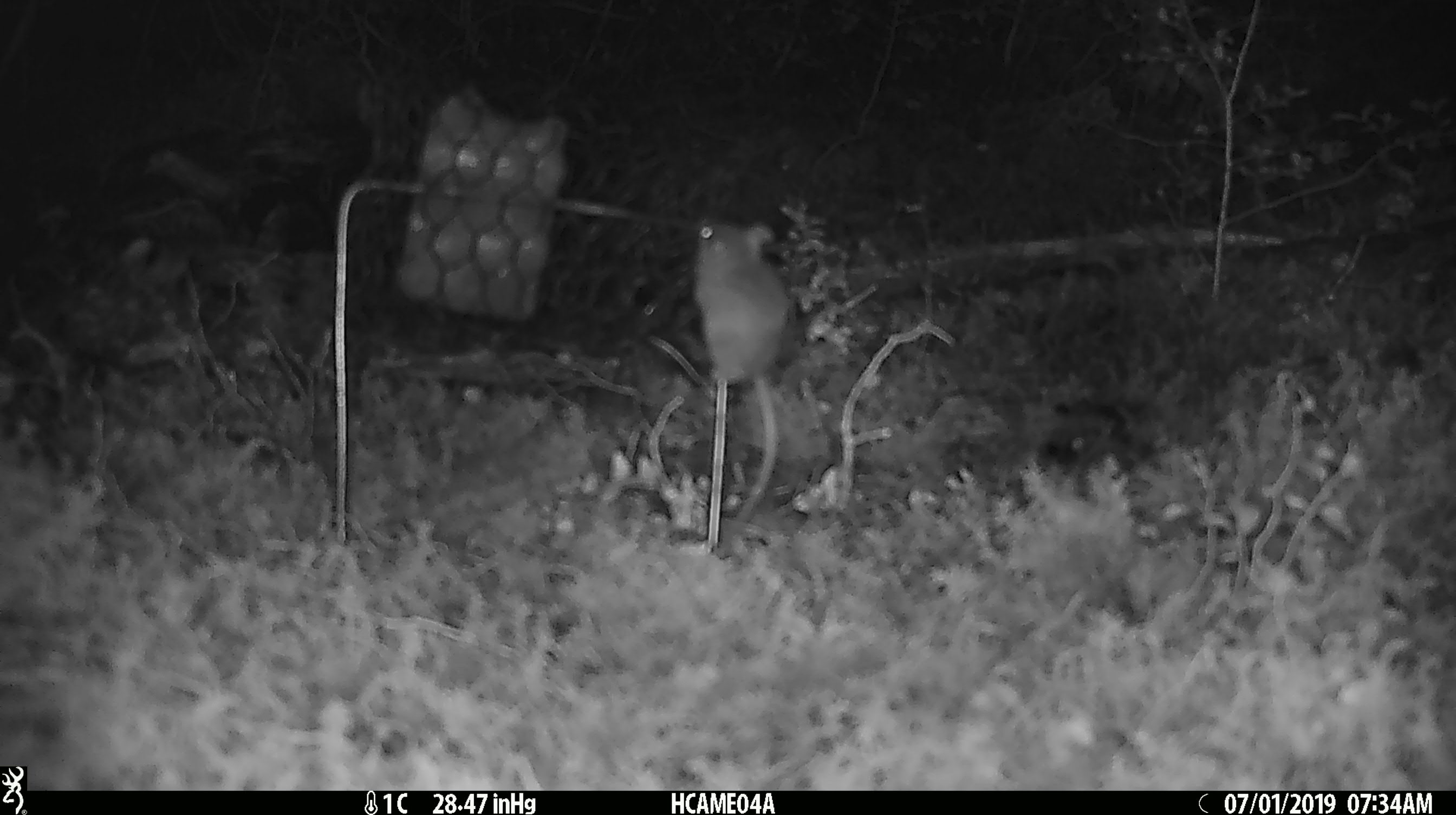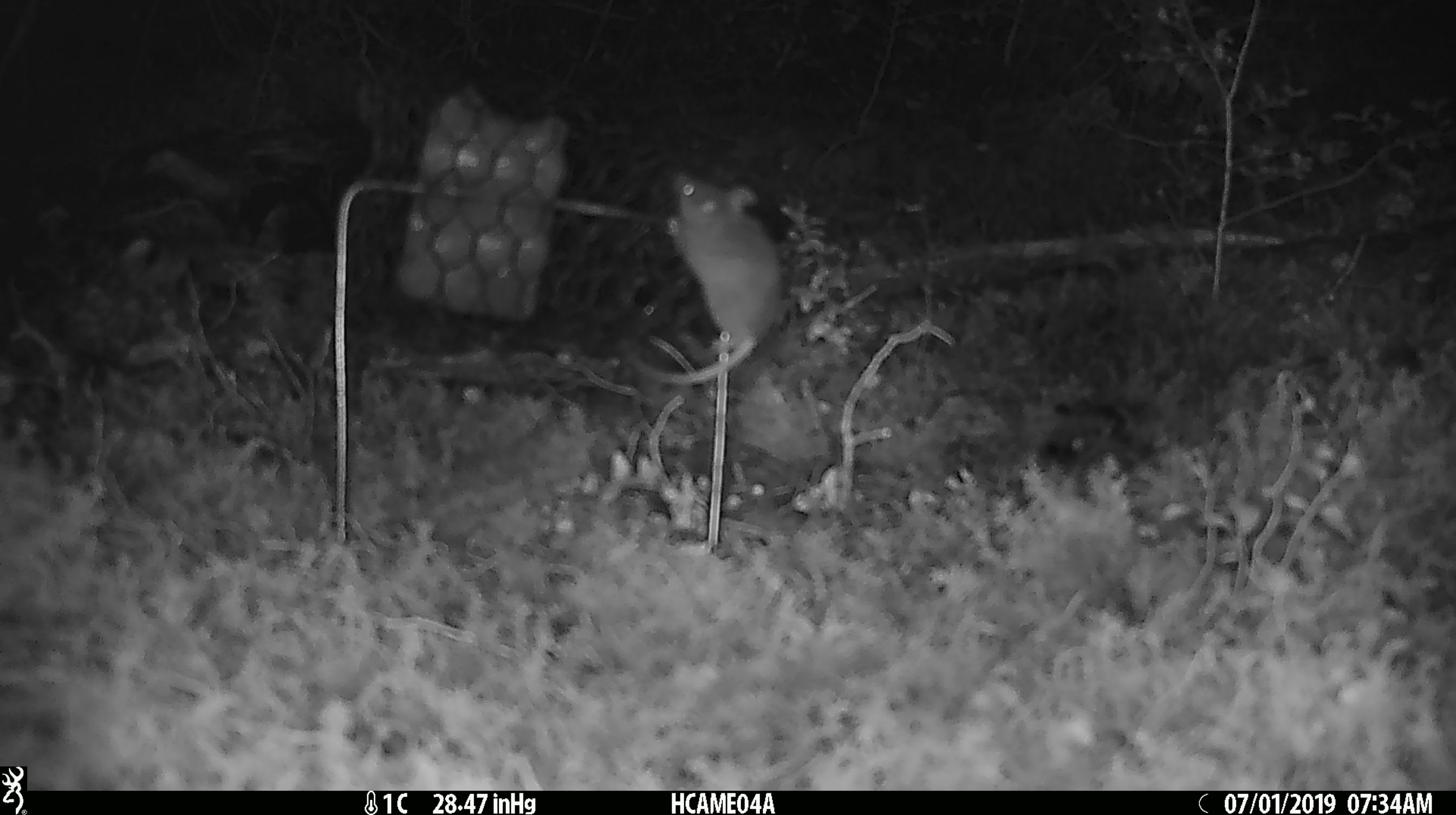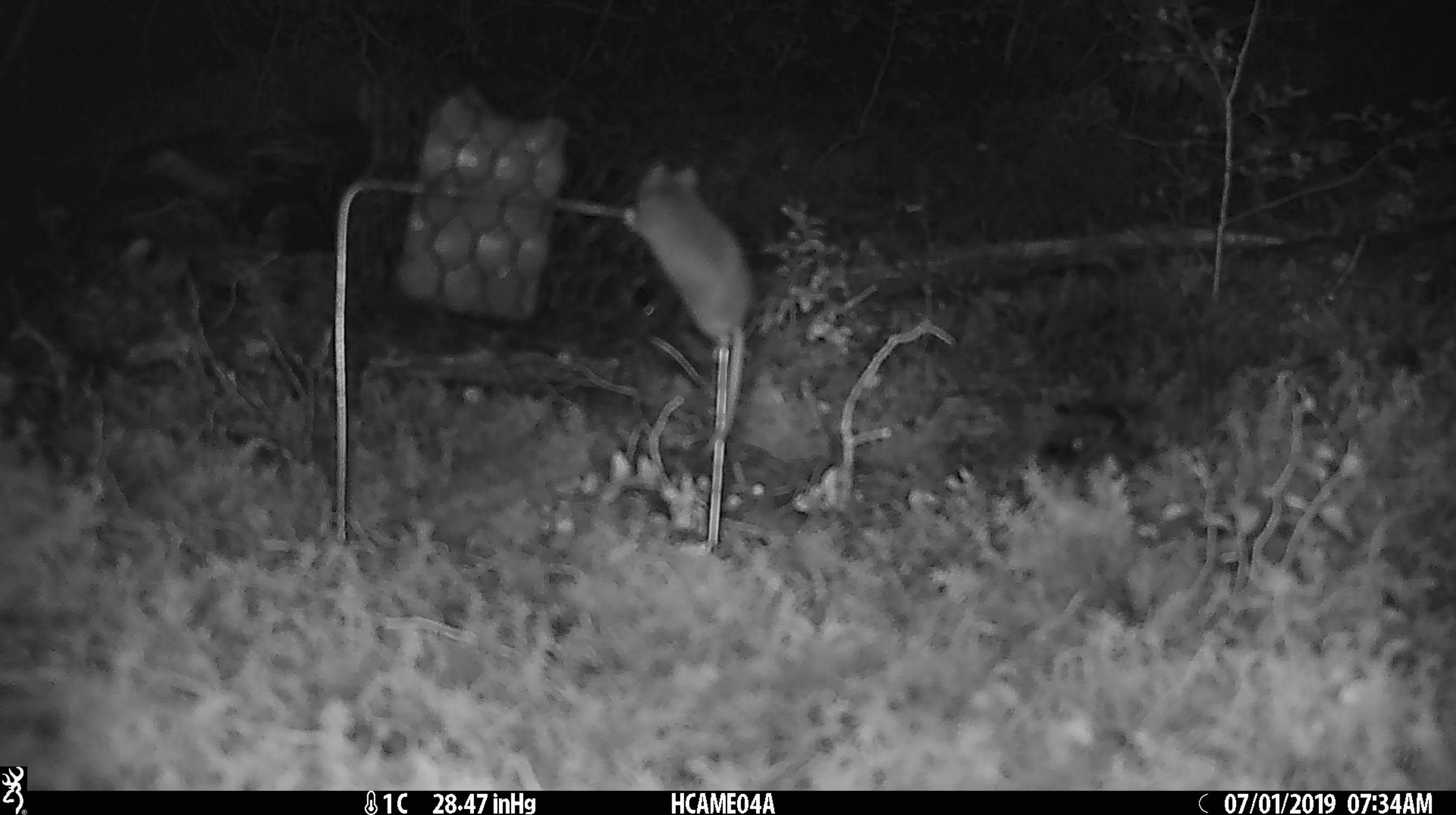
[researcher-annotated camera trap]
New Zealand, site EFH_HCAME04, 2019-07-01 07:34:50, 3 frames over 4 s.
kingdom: Animalia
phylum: Chordata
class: Mammalia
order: Rodentia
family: Muridae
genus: Mus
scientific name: Mus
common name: mouse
Mouse (Mus).